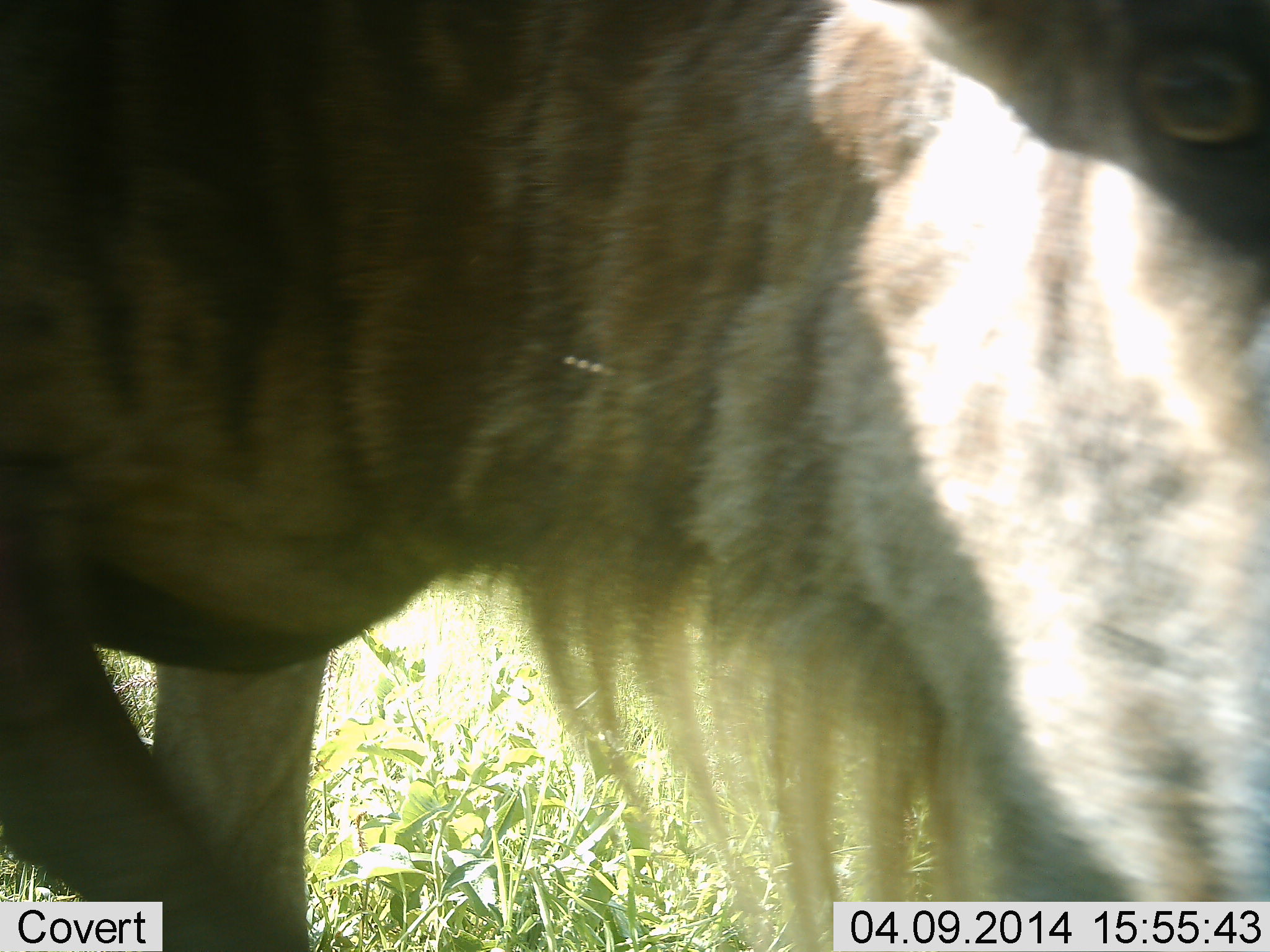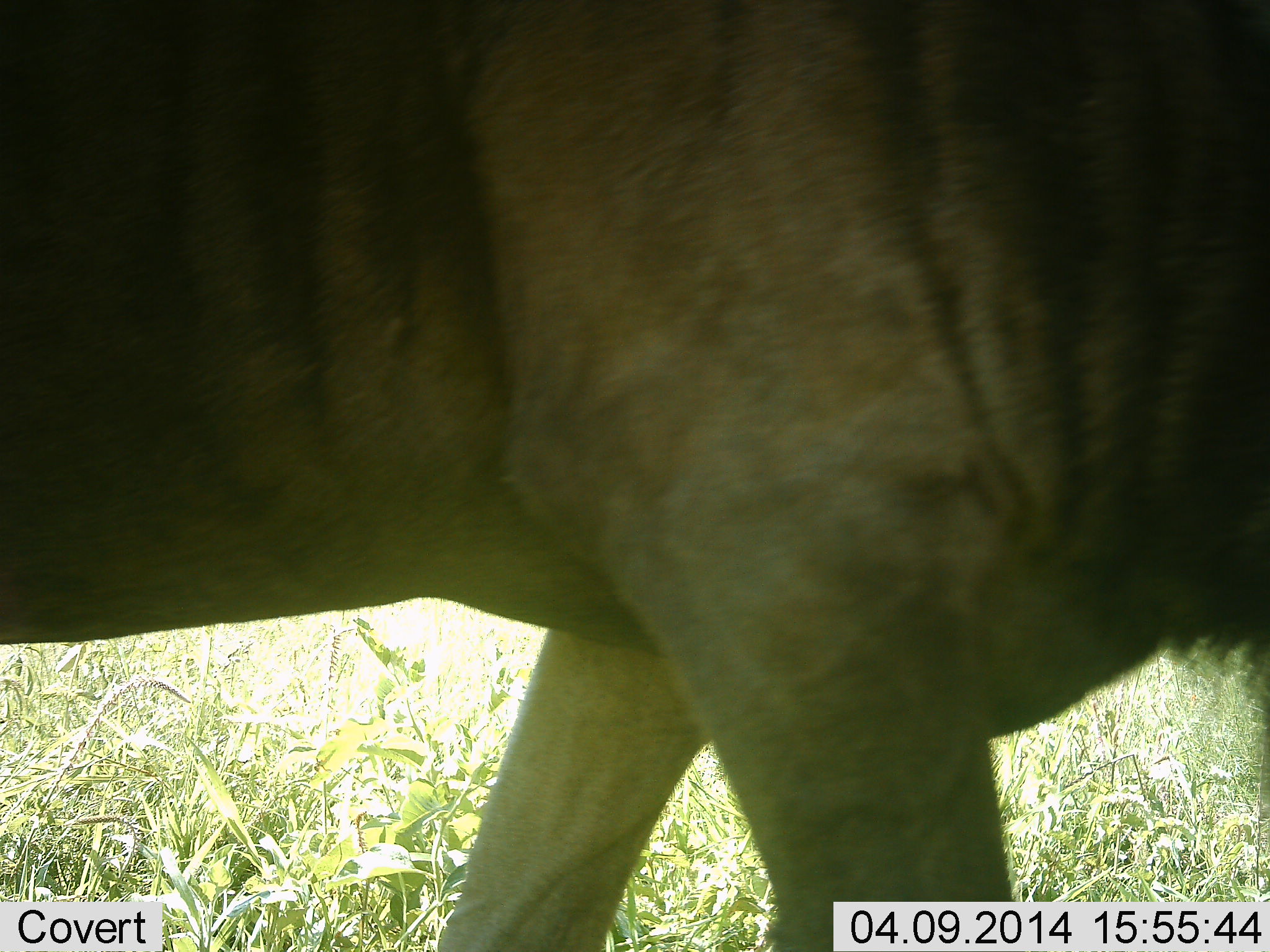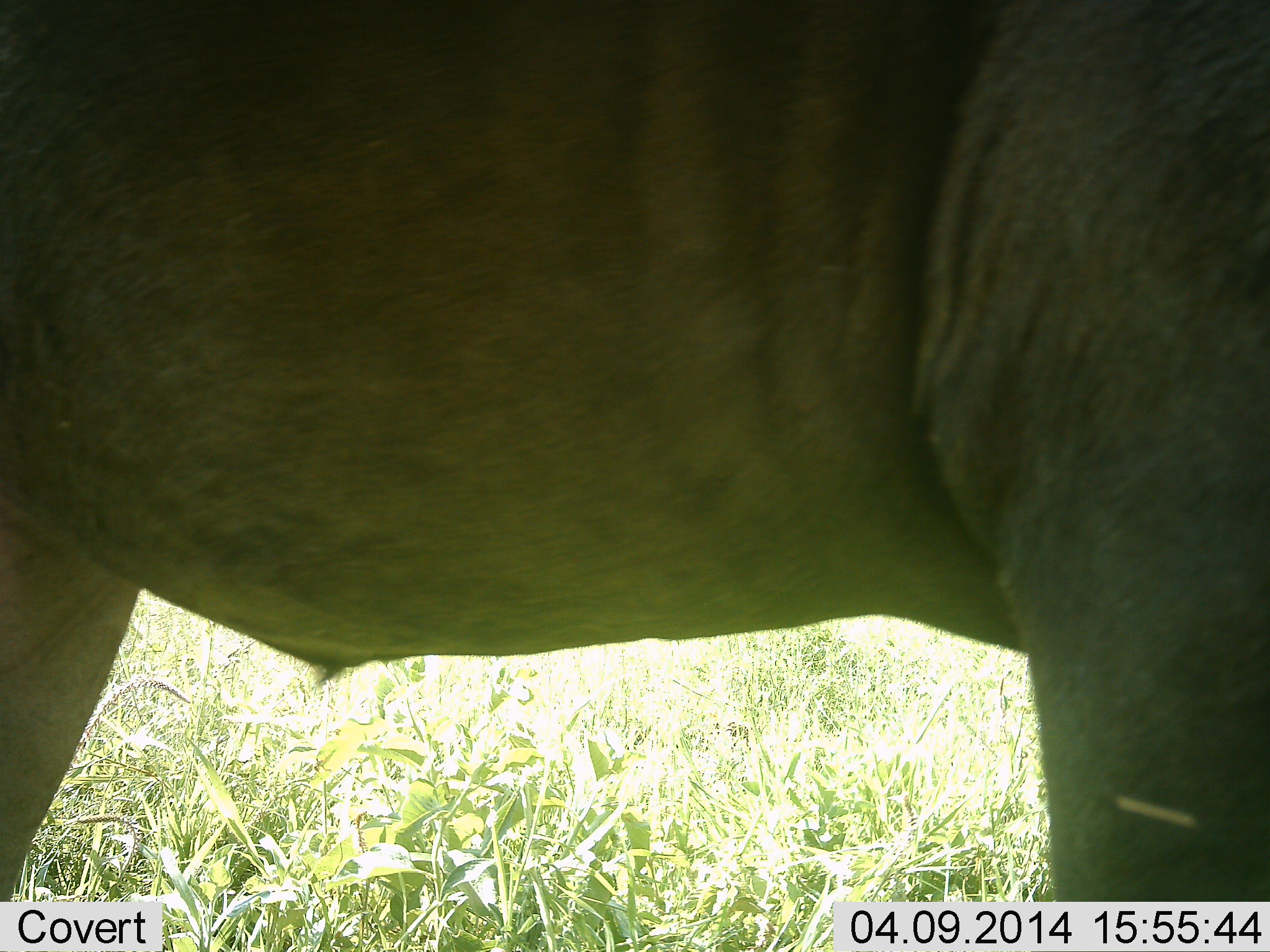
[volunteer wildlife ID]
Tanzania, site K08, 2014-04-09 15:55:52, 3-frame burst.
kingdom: Animalia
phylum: Chordata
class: Mammalia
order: Artiodactyla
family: Bovidae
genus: Connochaetes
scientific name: Connochaetes taurinus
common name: blue wildebeest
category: wildebeest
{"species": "wildebeest (blue wildebeest) (Connochaetes taurinus)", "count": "1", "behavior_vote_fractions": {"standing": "20%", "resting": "0%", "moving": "80%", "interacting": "0%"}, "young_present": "0%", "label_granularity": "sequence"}